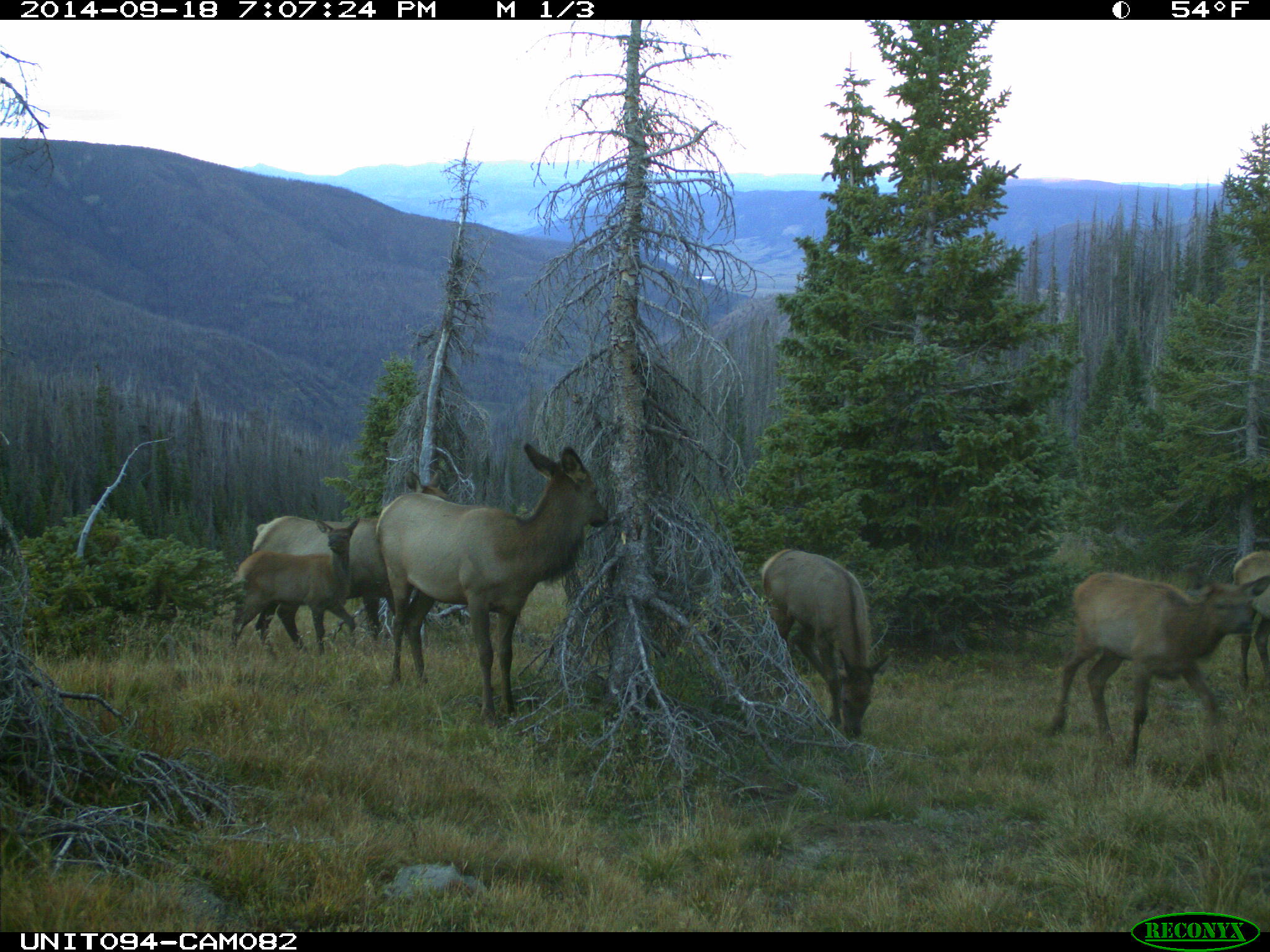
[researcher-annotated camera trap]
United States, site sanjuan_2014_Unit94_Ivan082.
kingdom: Animalia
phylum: Chordata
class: Mammalia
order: Artiodactyla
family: Cervidae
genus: Cervus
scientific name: Cervus elaphus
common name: red deer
Cervus elaphus (red deer).